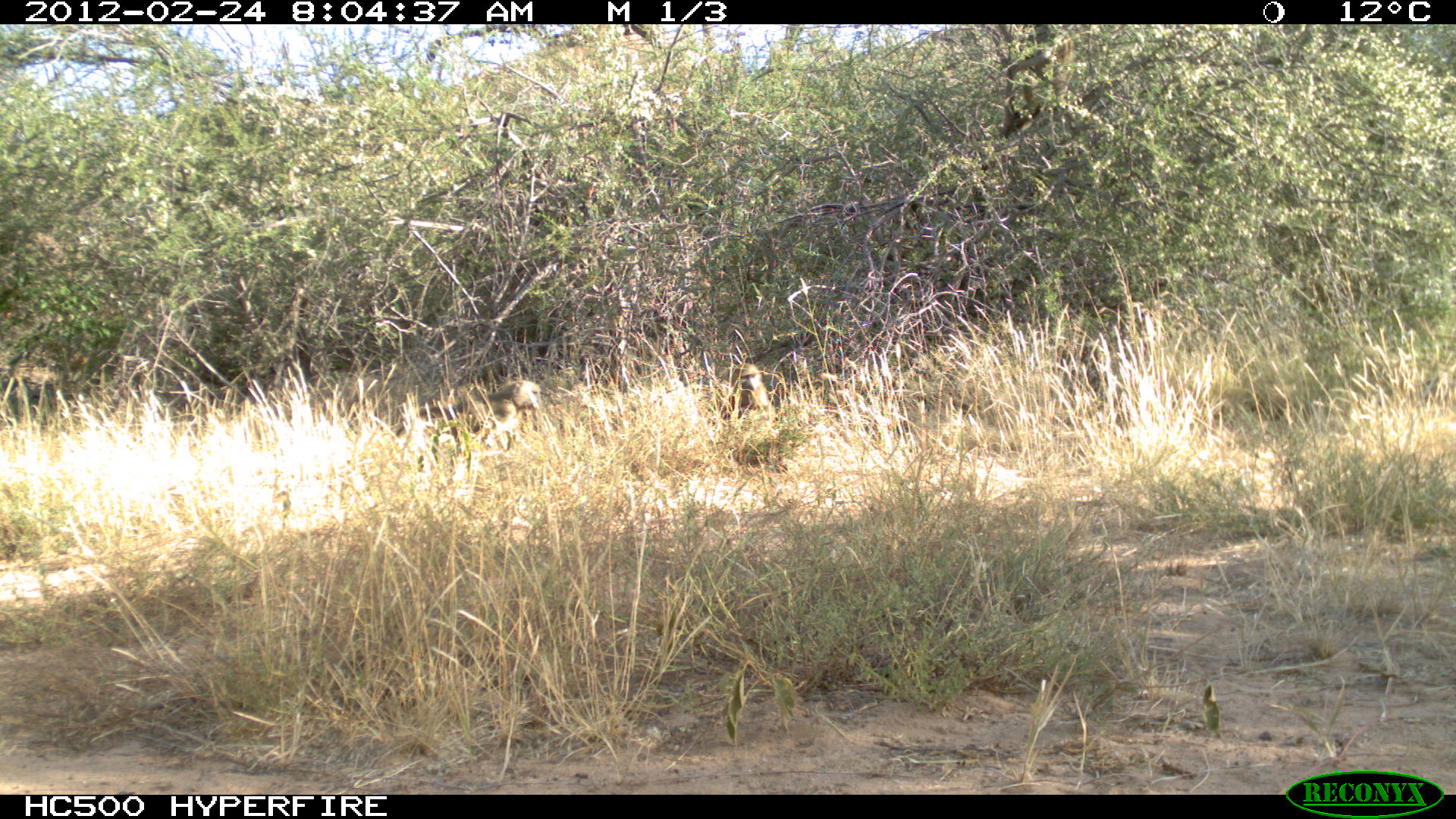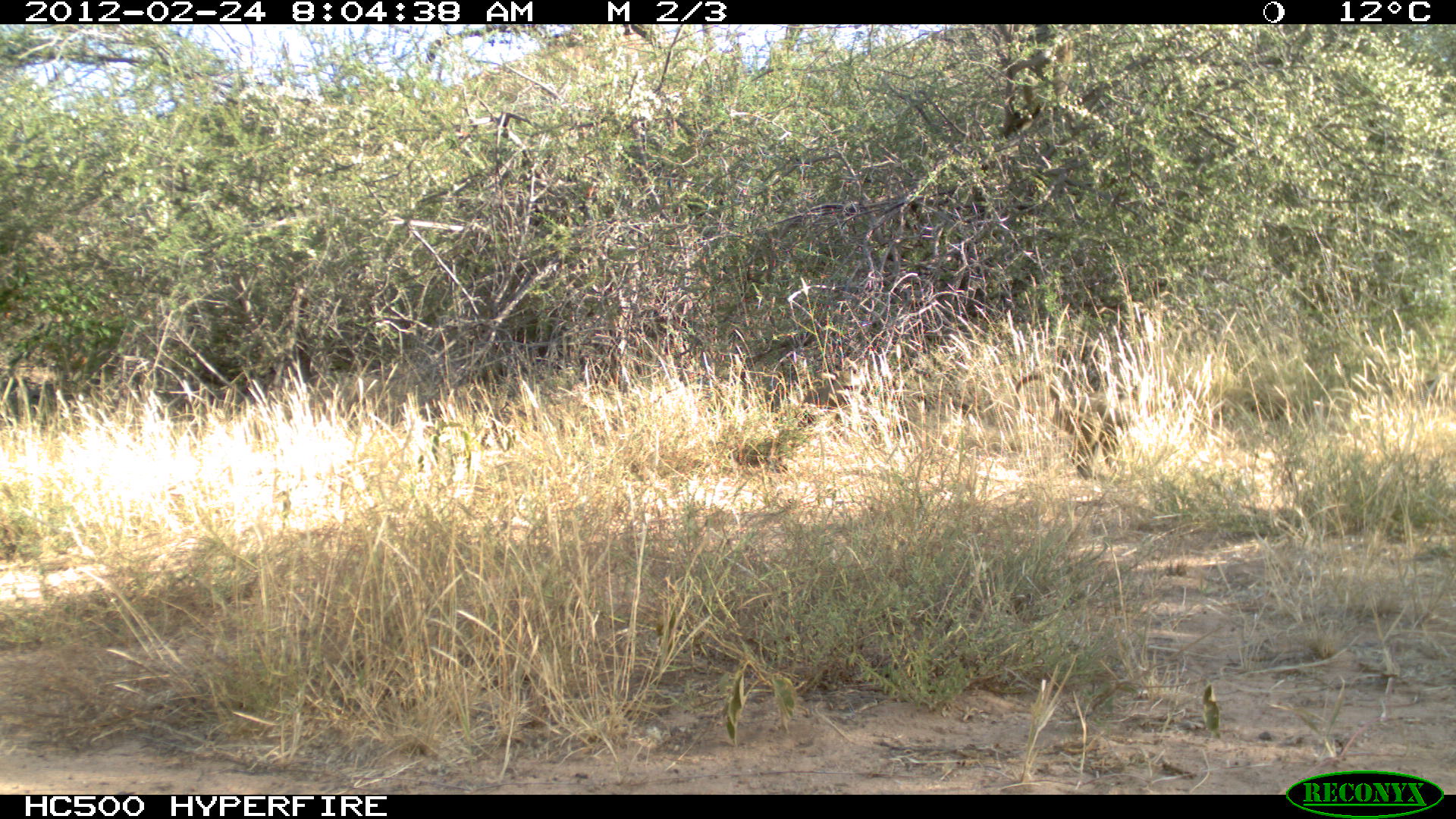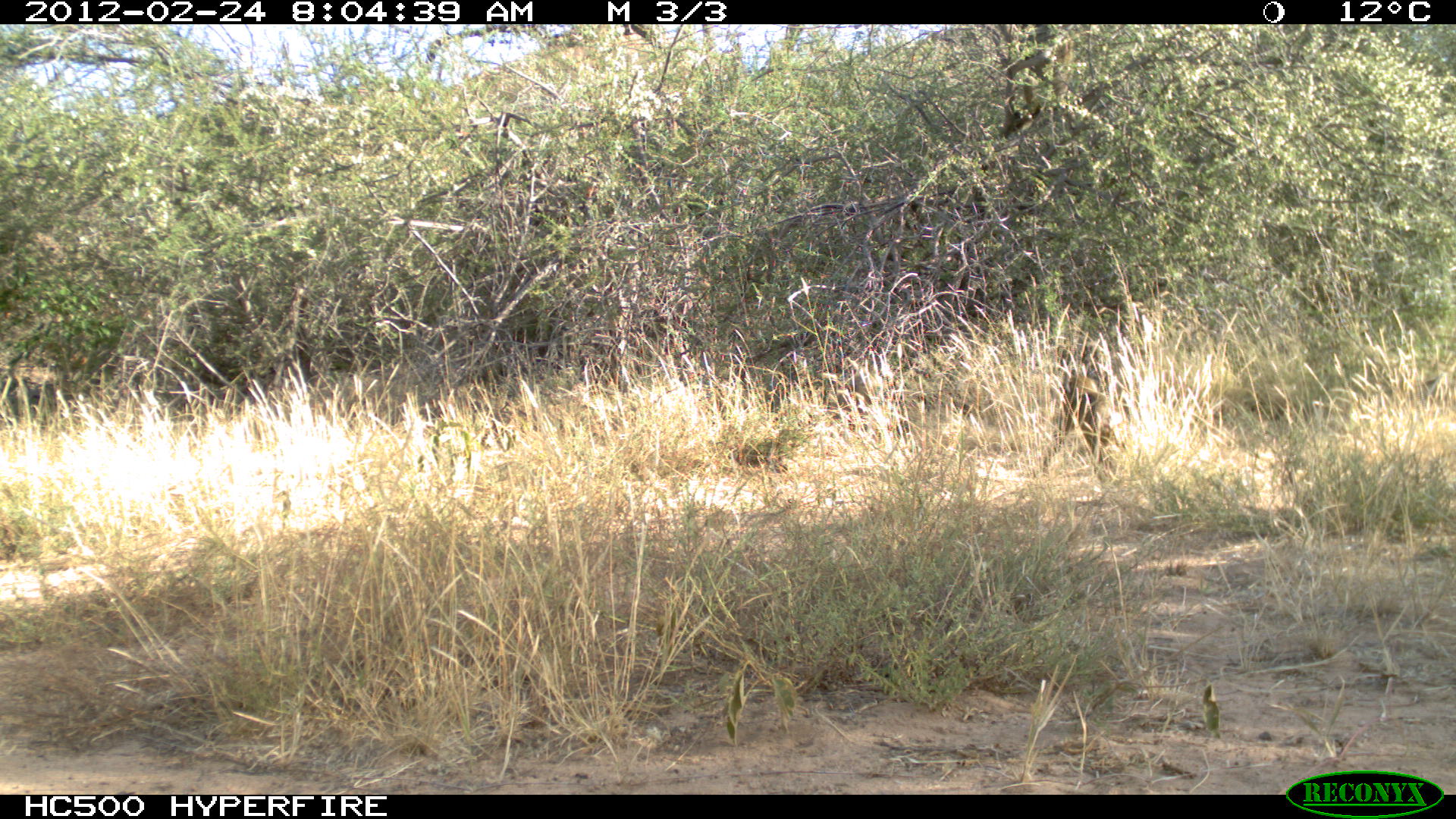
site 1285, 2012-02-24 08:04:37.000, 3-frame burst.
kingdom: Animalia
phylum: Chordata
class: Mammalia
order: Primates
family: Cercopithecidae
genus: Papio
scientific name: Papio anubis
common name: olive baboon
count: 2